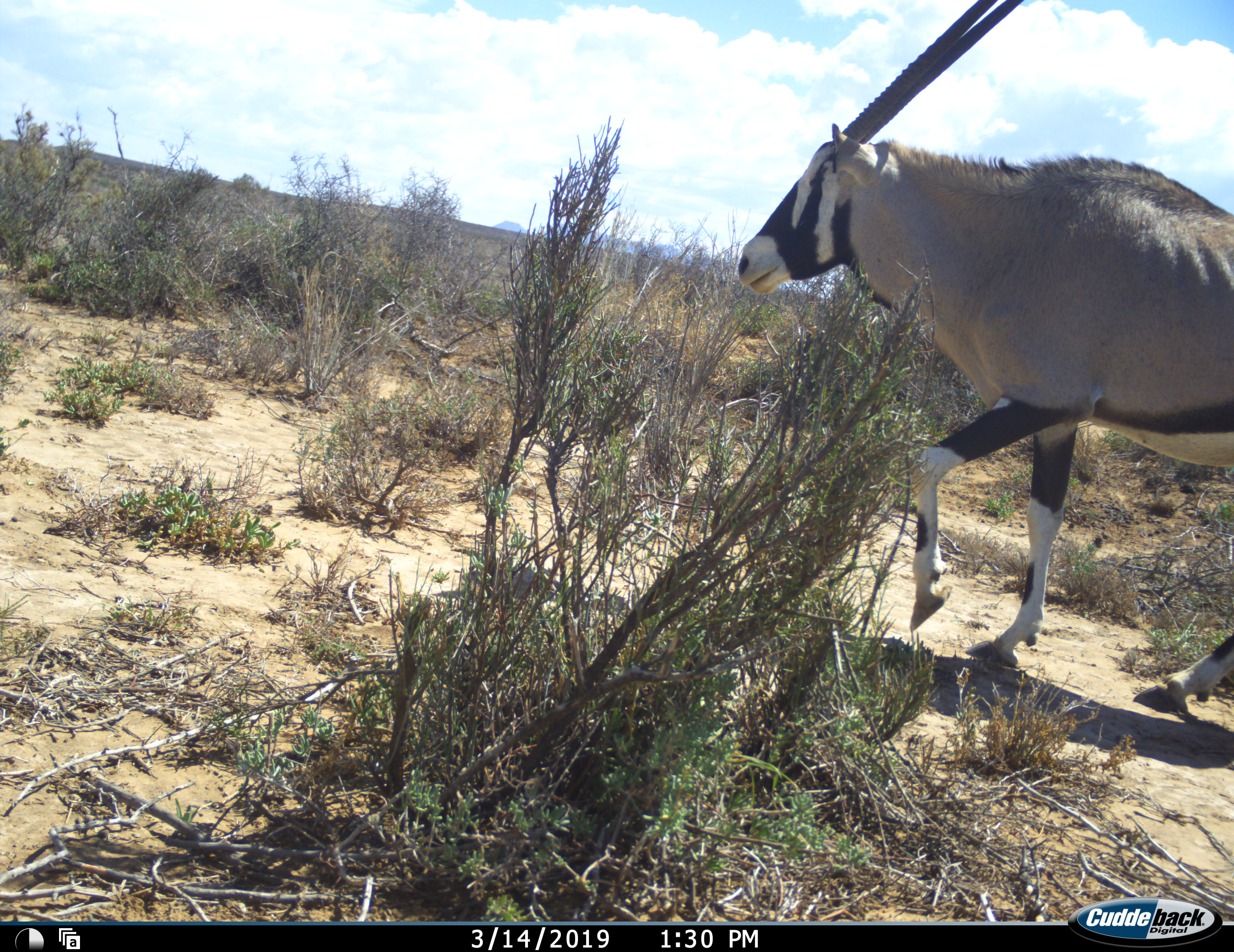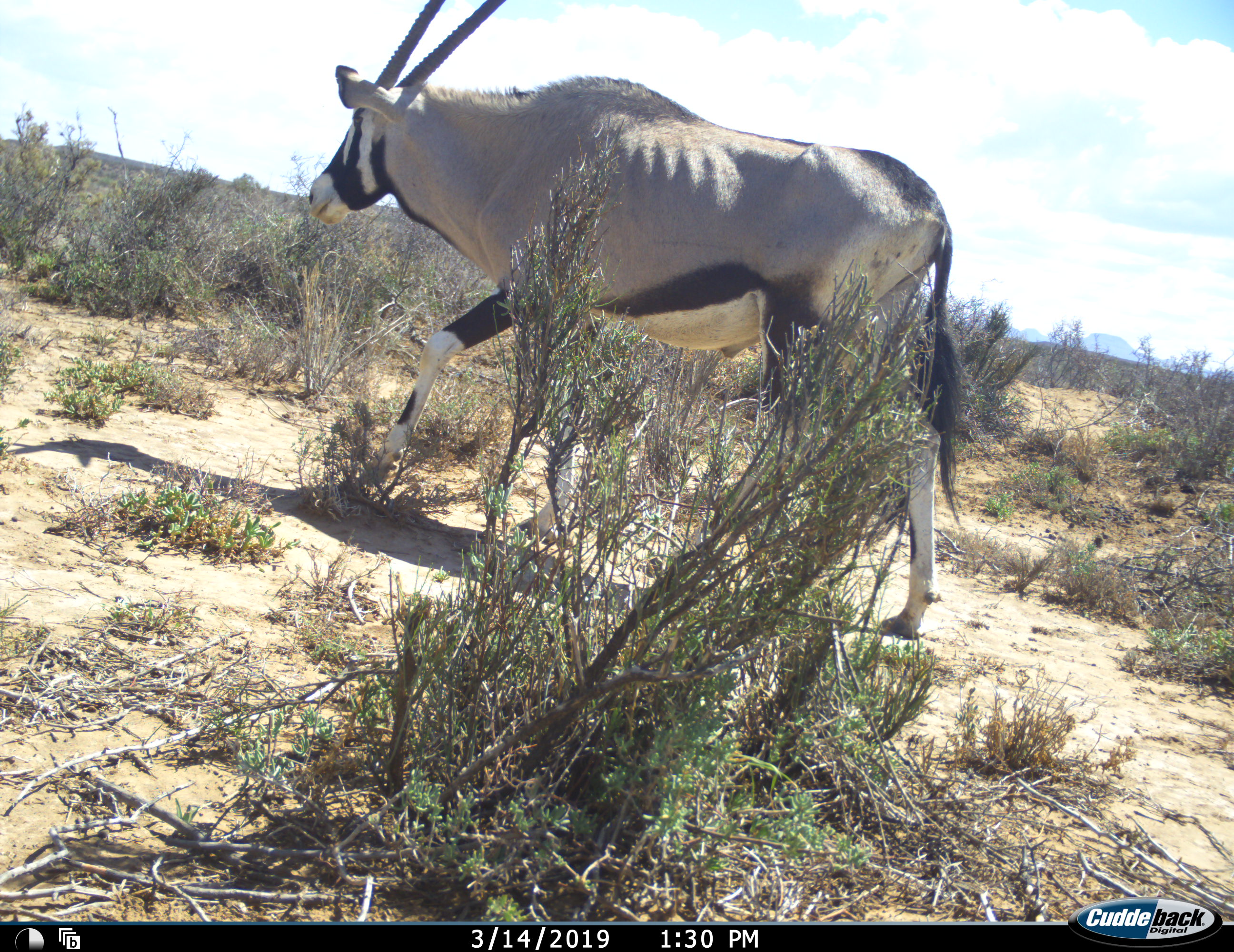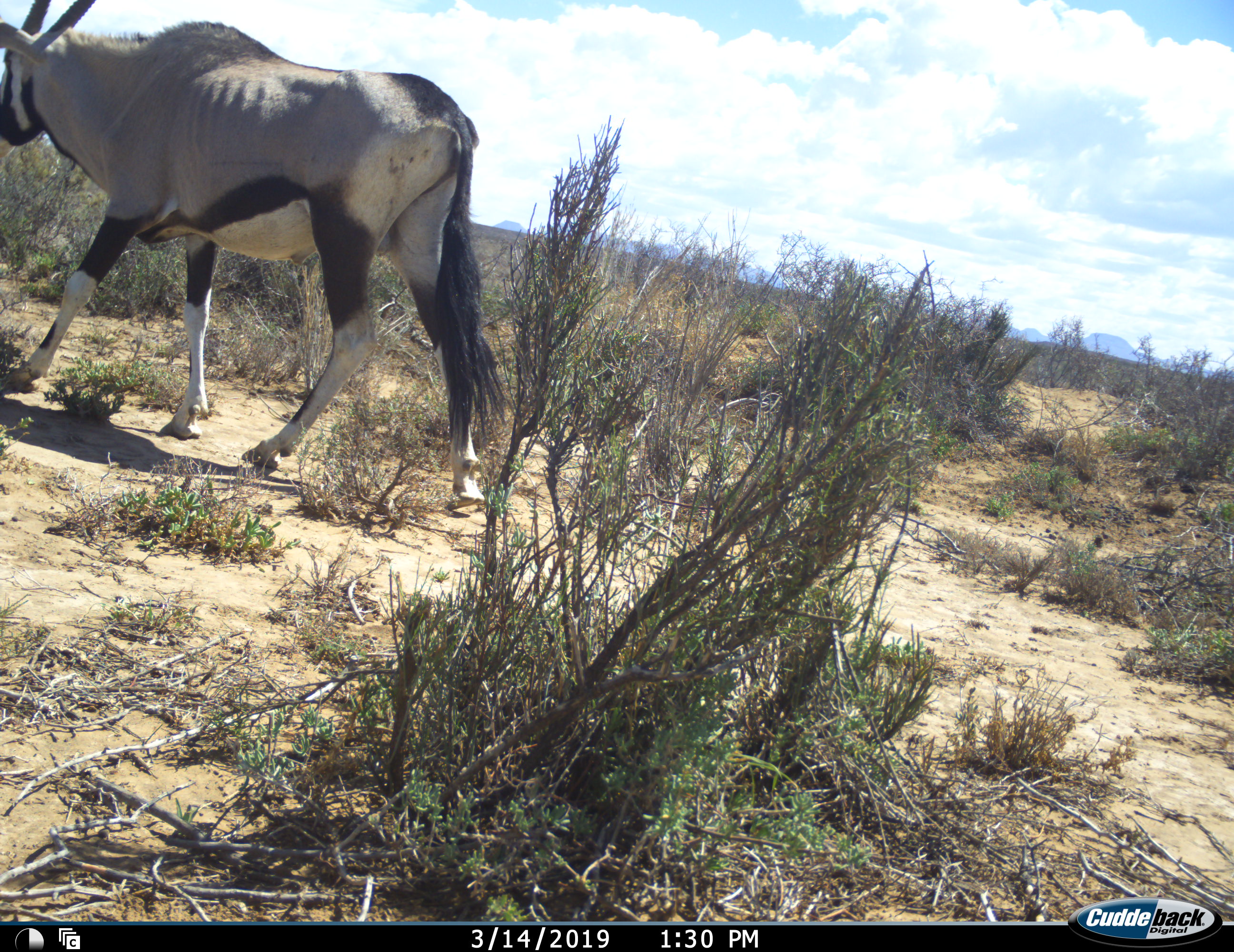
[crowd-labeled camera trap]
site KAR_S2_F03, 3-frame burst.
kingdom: Animalia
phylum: Chordata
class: Mammalia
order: Artiodactyla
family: Bovidae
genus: Oryx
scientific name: Oryx gazella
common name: gemsbok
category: oryx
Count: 1.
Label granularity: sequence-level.